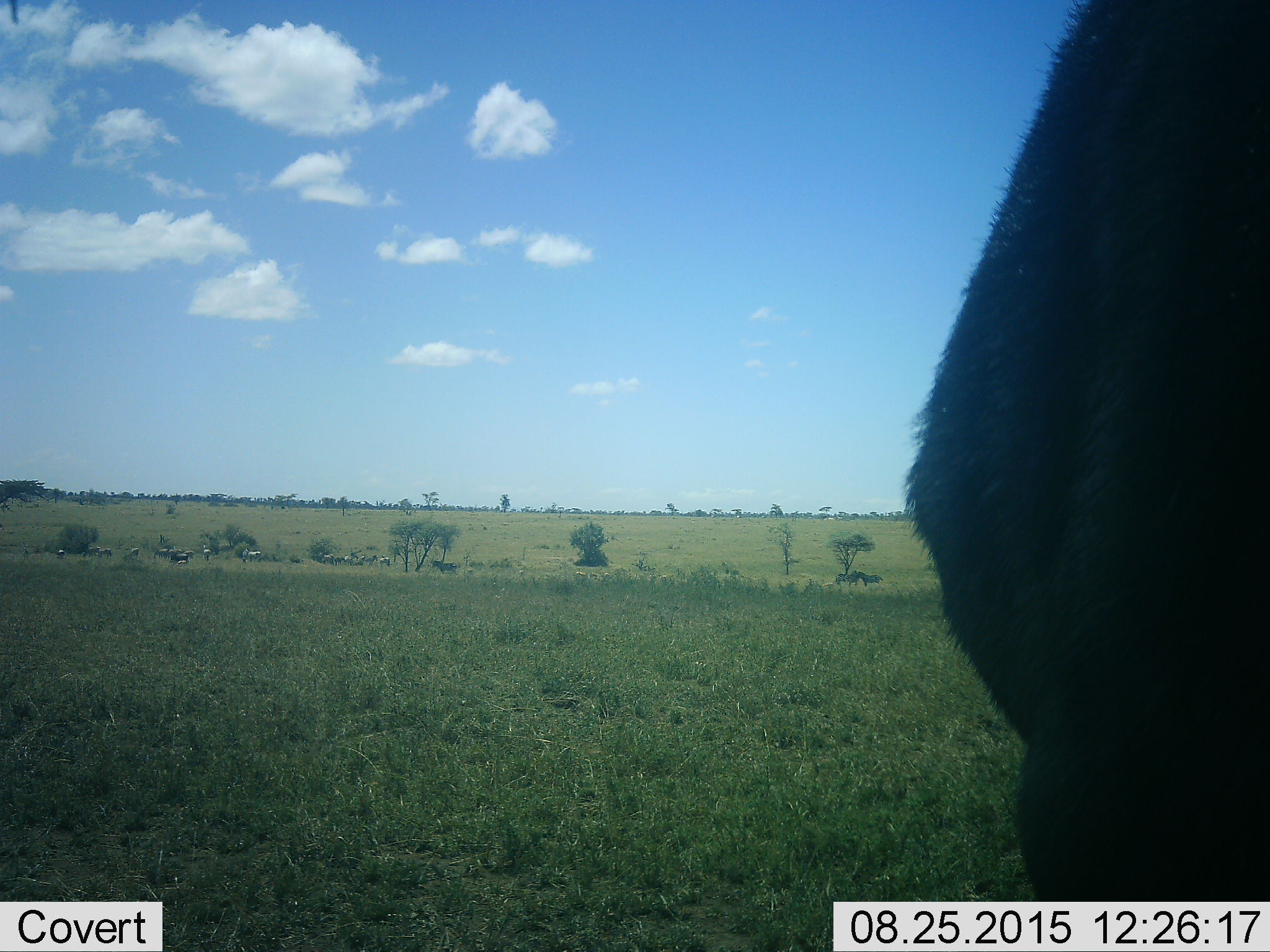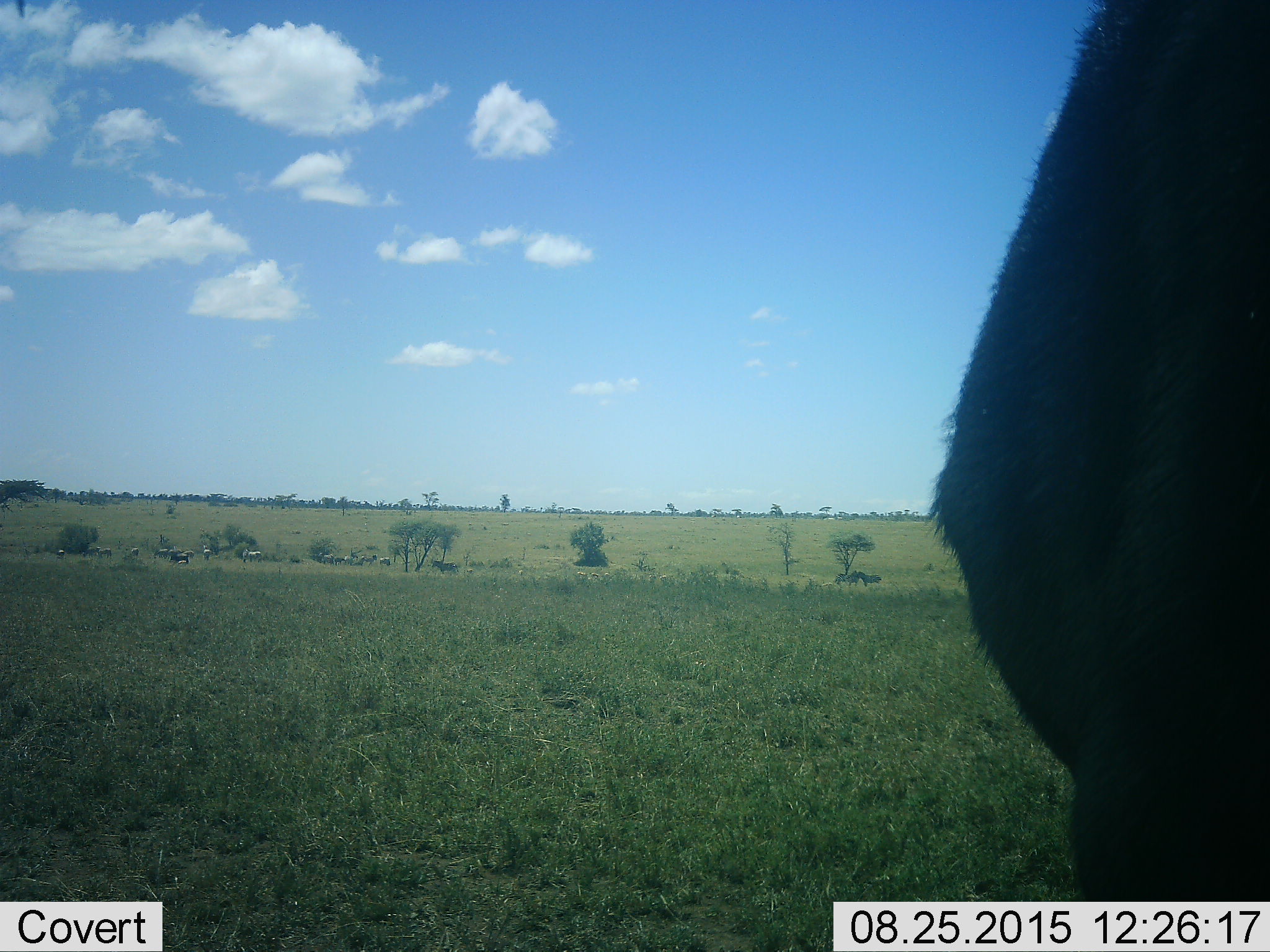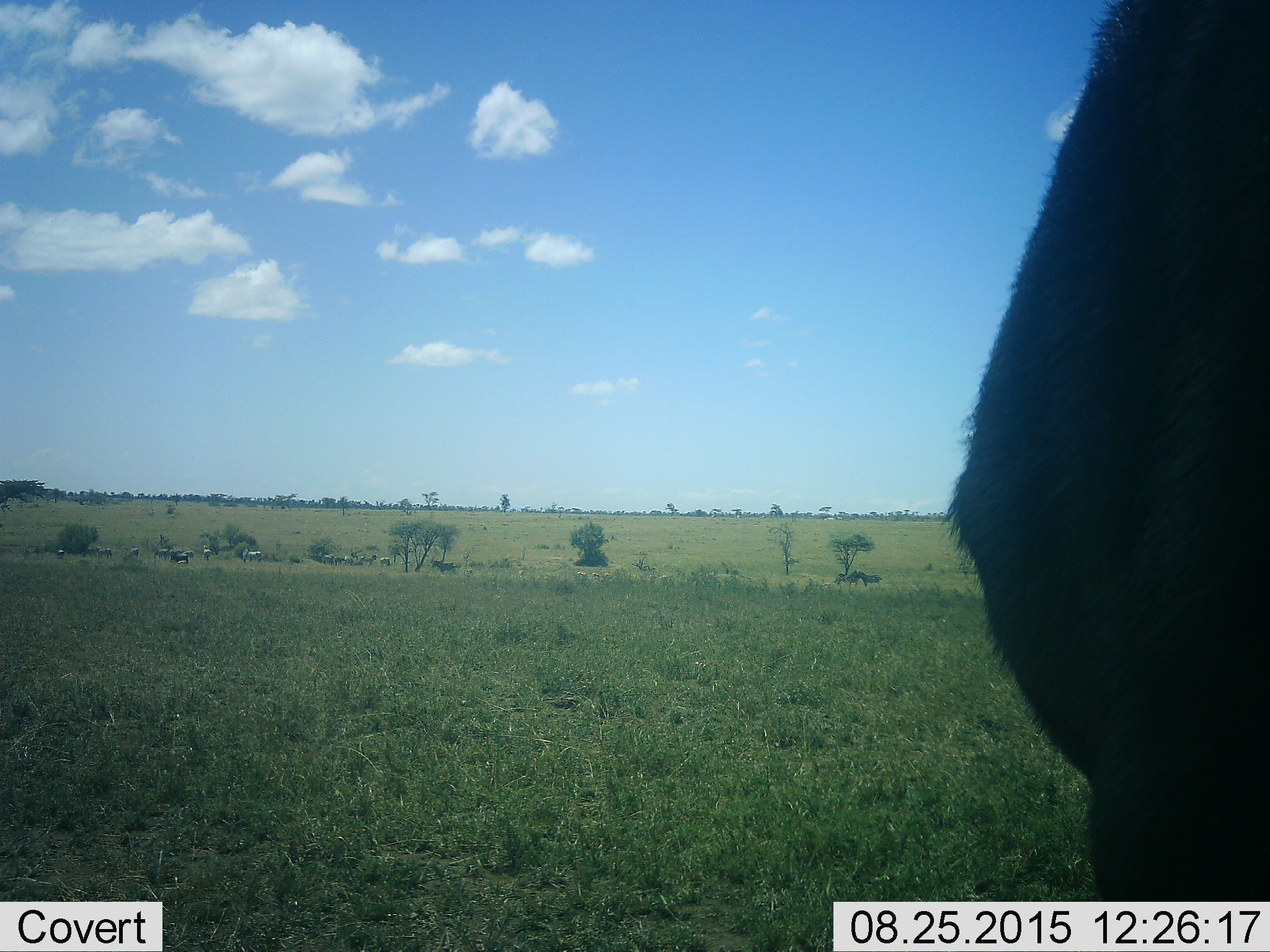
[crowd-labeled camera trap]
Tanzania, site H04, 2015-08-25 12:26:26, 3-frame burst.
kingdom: Animalia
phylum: Chordata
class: Mammalia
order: Artiodactyla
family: Bovidae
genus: Syncerus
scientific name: Syncerus caffer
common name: cape buffalo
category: buffalo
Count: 1.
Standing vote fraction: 60%.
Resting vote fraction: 0%.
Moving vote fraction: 40%.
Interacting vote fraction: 0%.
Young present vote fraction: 20%.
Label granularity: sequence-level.